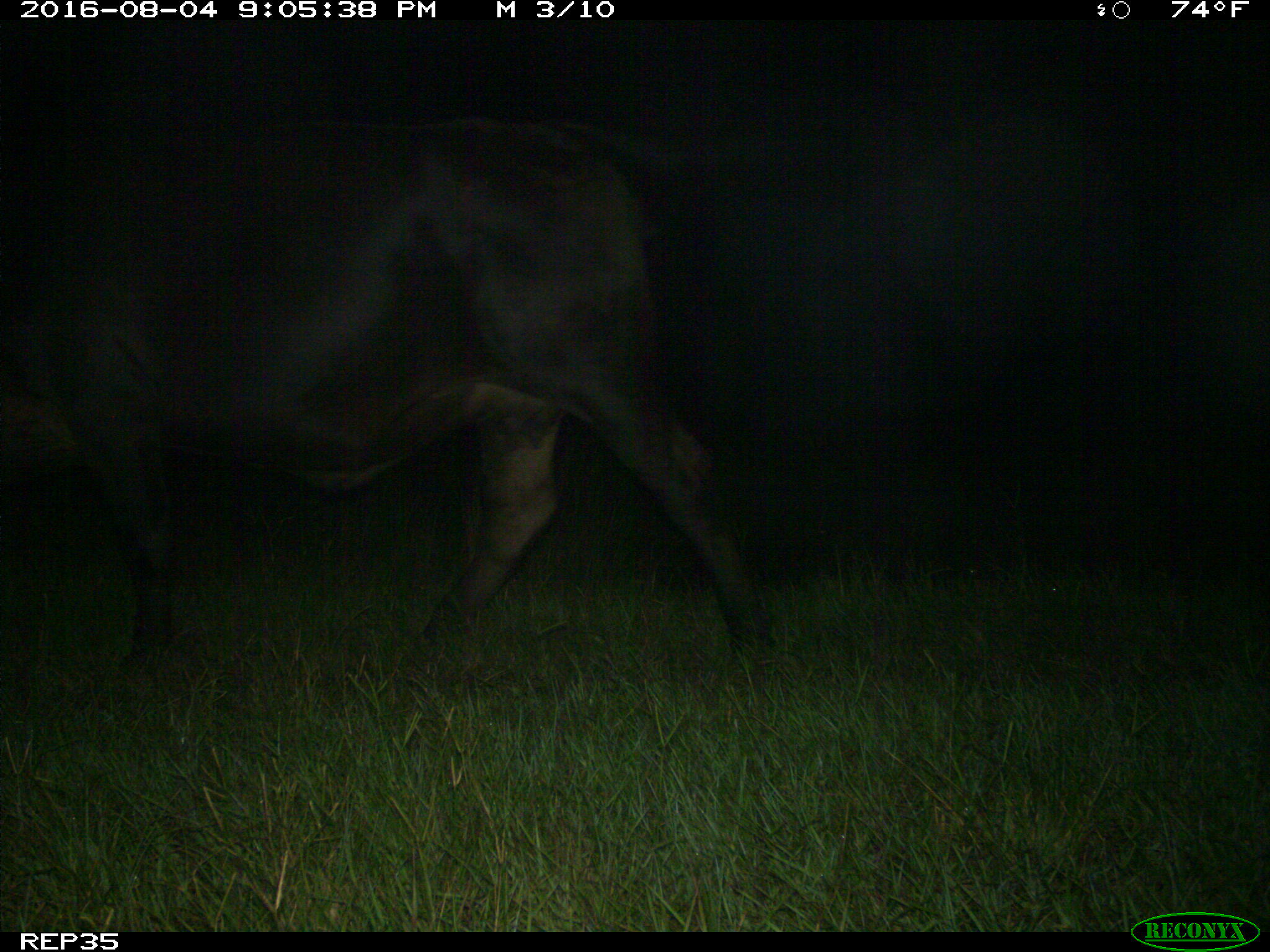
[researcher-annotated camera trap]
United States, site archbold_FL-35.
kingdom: Animalia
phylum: Chordata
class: Mammalia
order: Artiodactyla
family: Bovidae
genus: Bos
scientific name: Bos taurus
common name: domestic cow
Bos taurus (domestic cow).